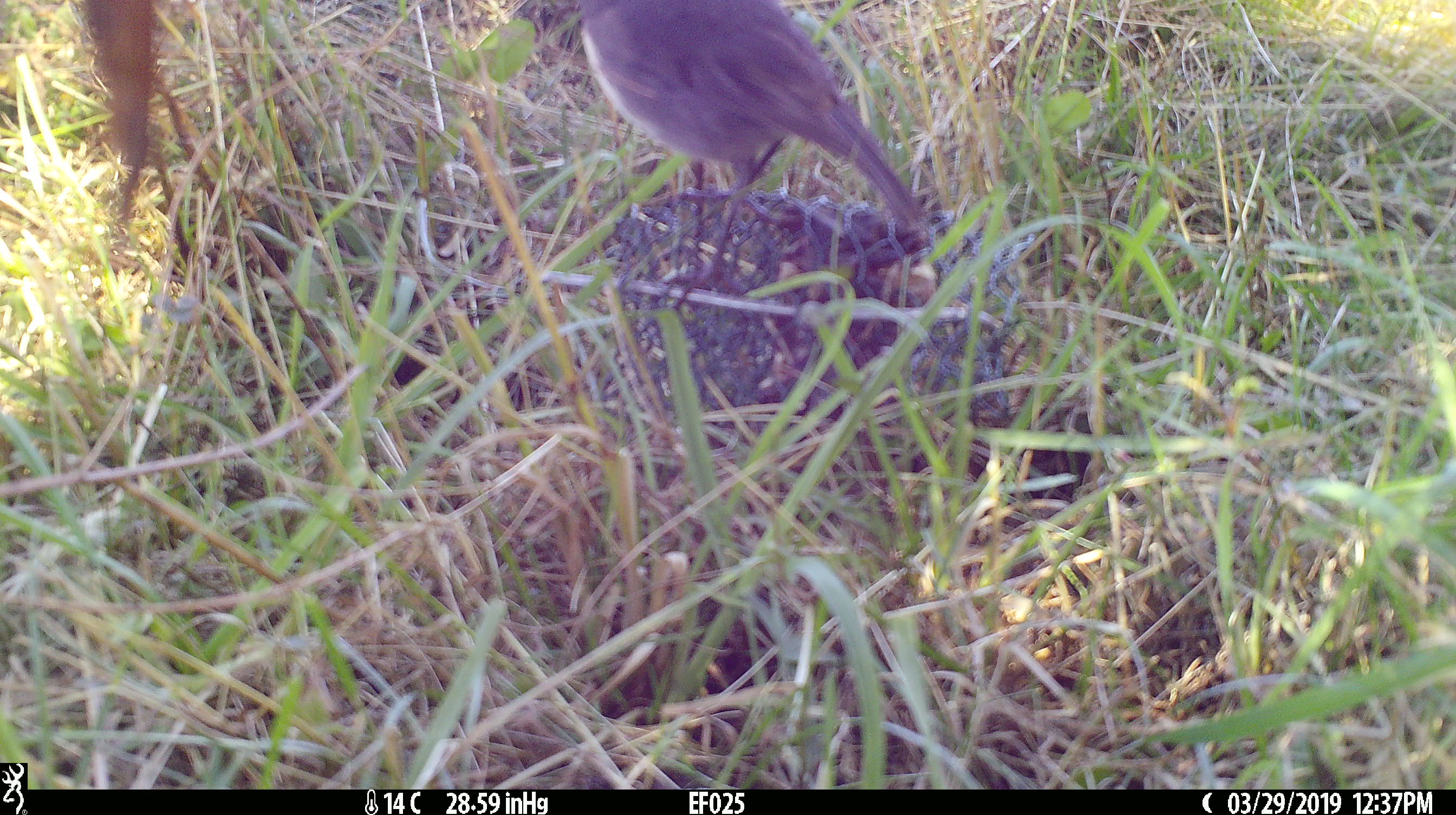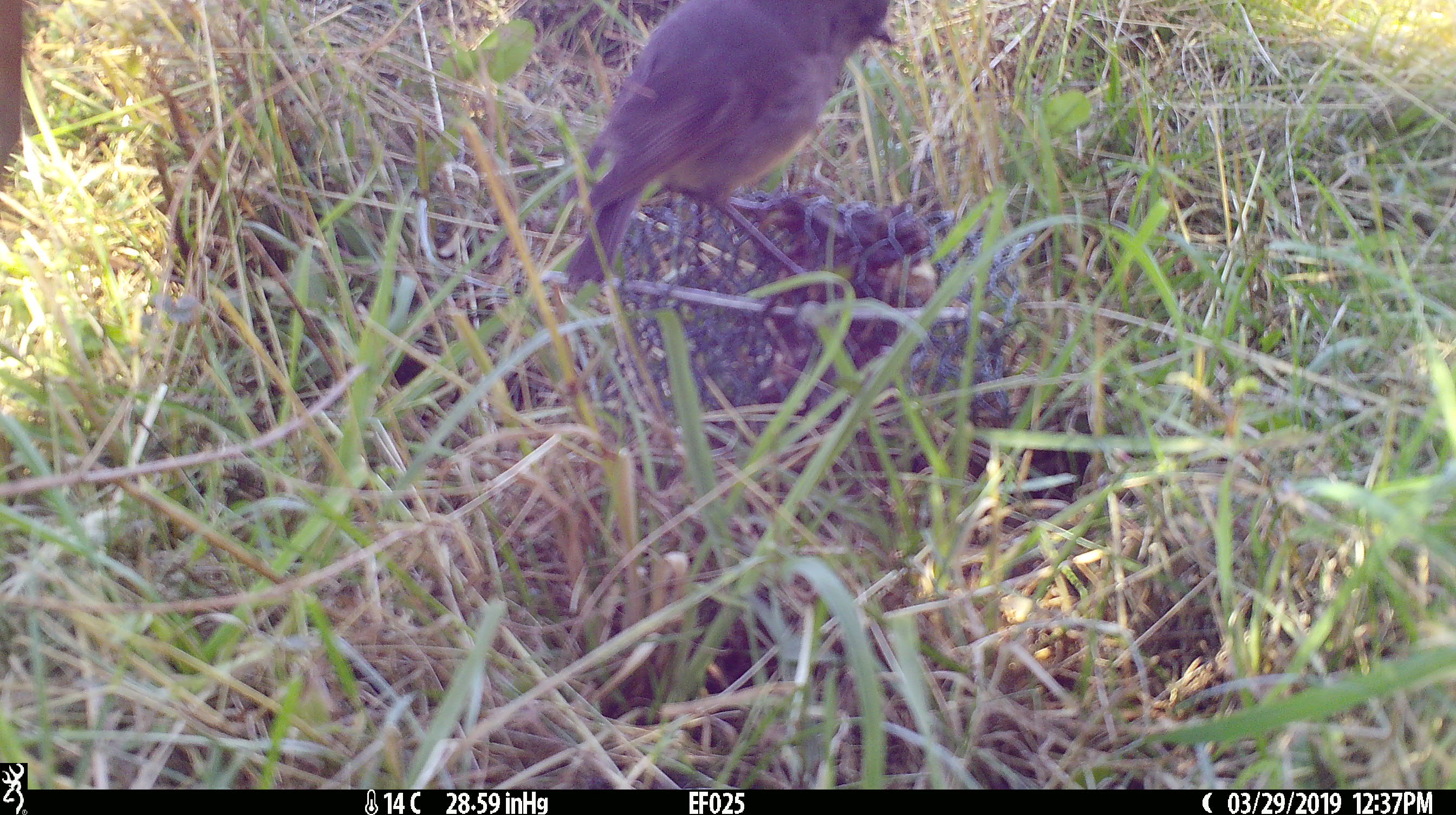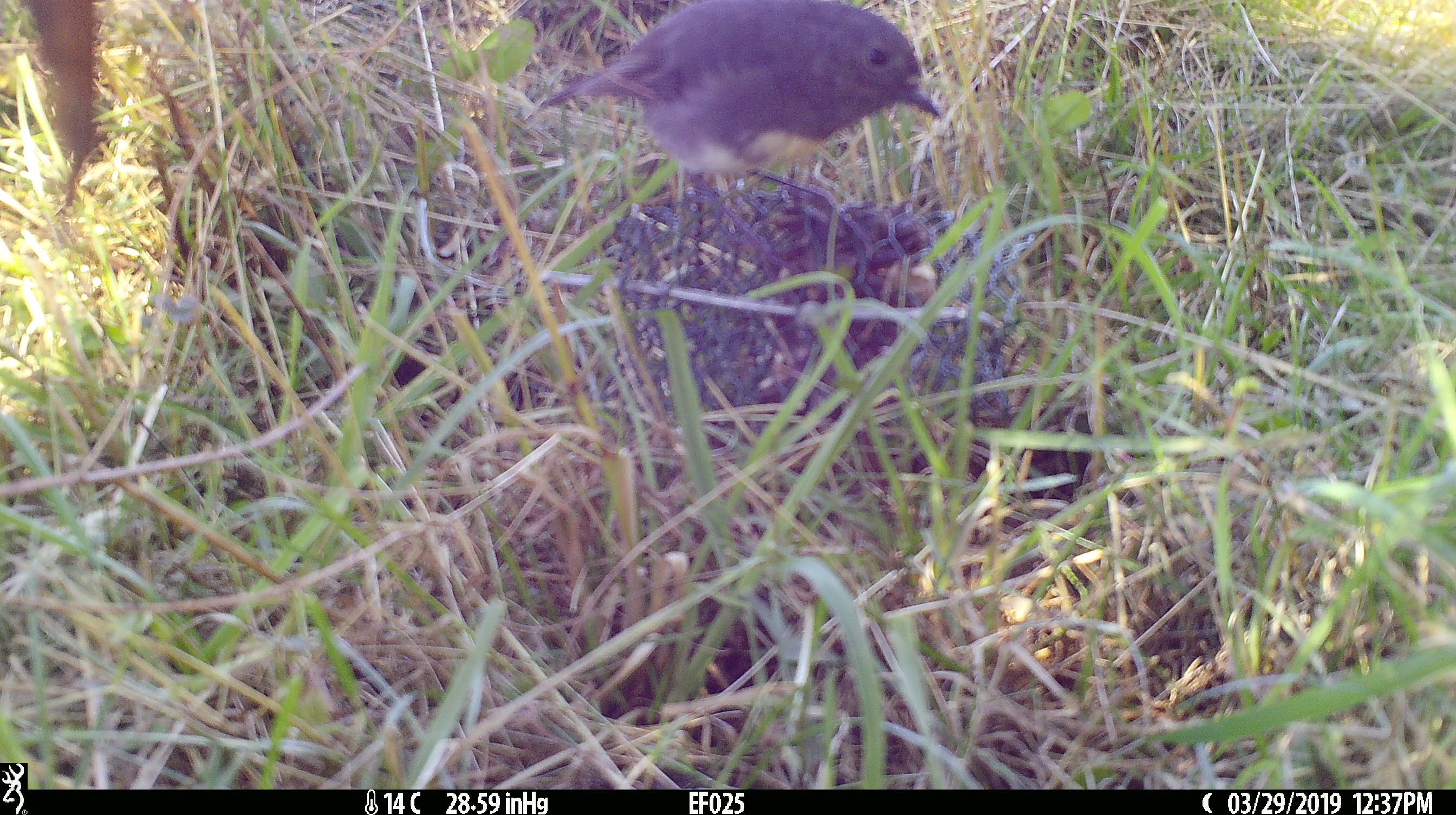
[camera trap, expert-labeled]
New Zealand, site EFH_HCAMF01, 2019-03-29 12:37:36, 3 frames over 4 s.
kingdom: Animalia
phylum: Chordata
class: Aves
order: Passeriformes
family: Petroicidae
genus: Petroica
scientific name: Petroica australis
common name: new zealand robin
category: robin